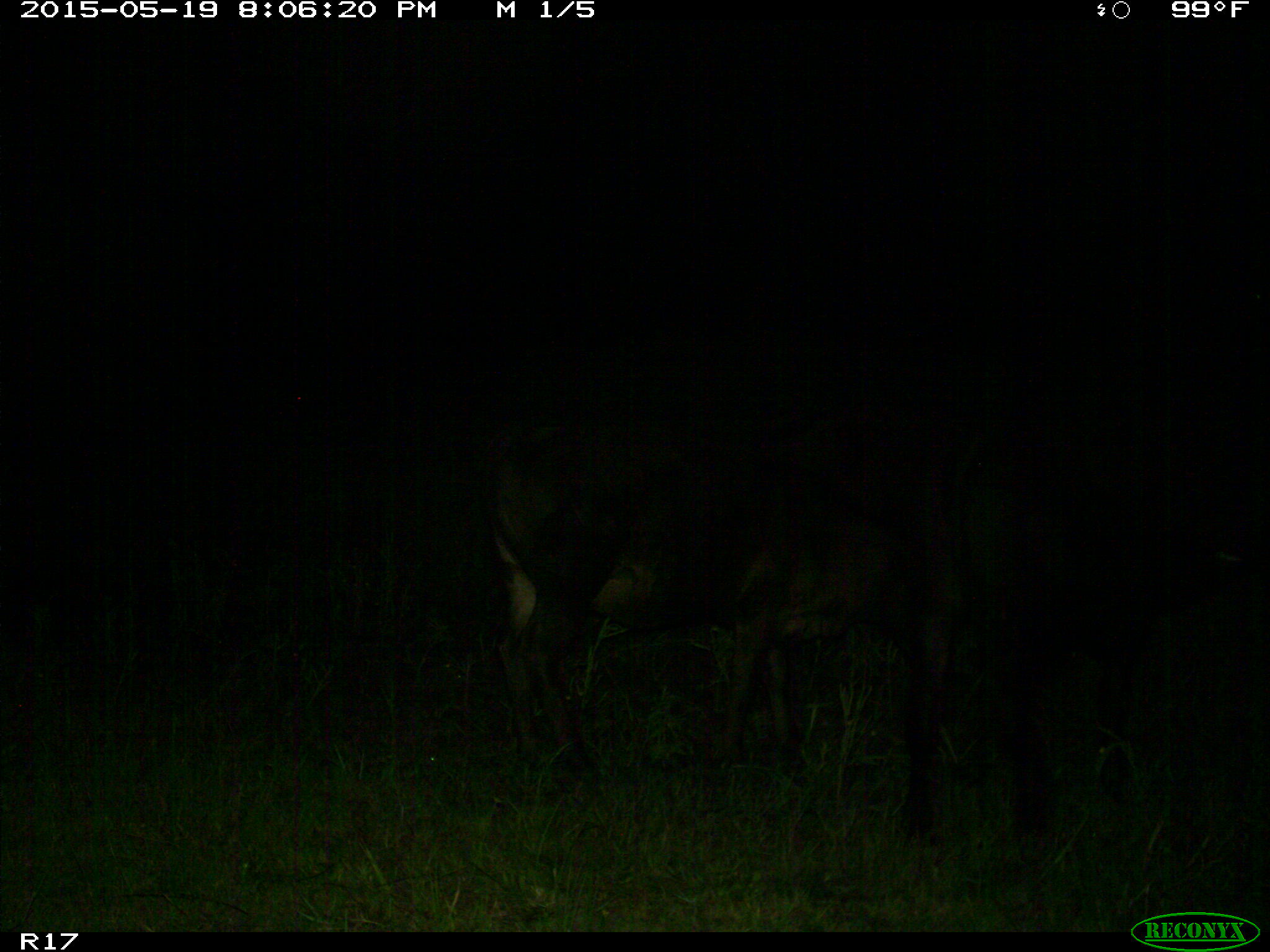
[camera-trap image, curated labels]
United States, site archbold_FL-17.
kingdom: Animalia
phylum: Chordata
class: Mammalia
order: Artiodactyla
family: Bovidae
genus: Bos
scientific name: Bos taurus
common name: domestic cow